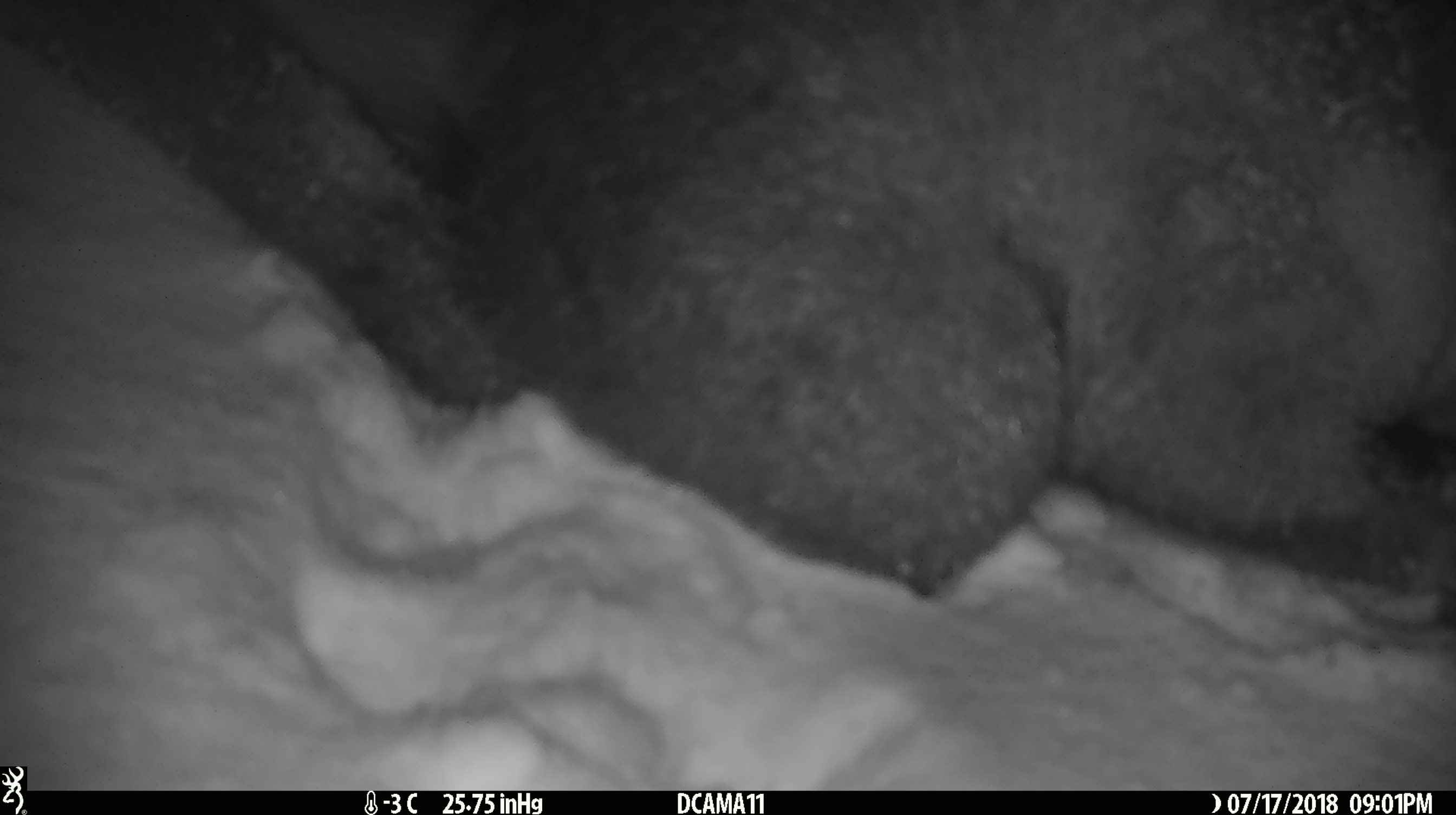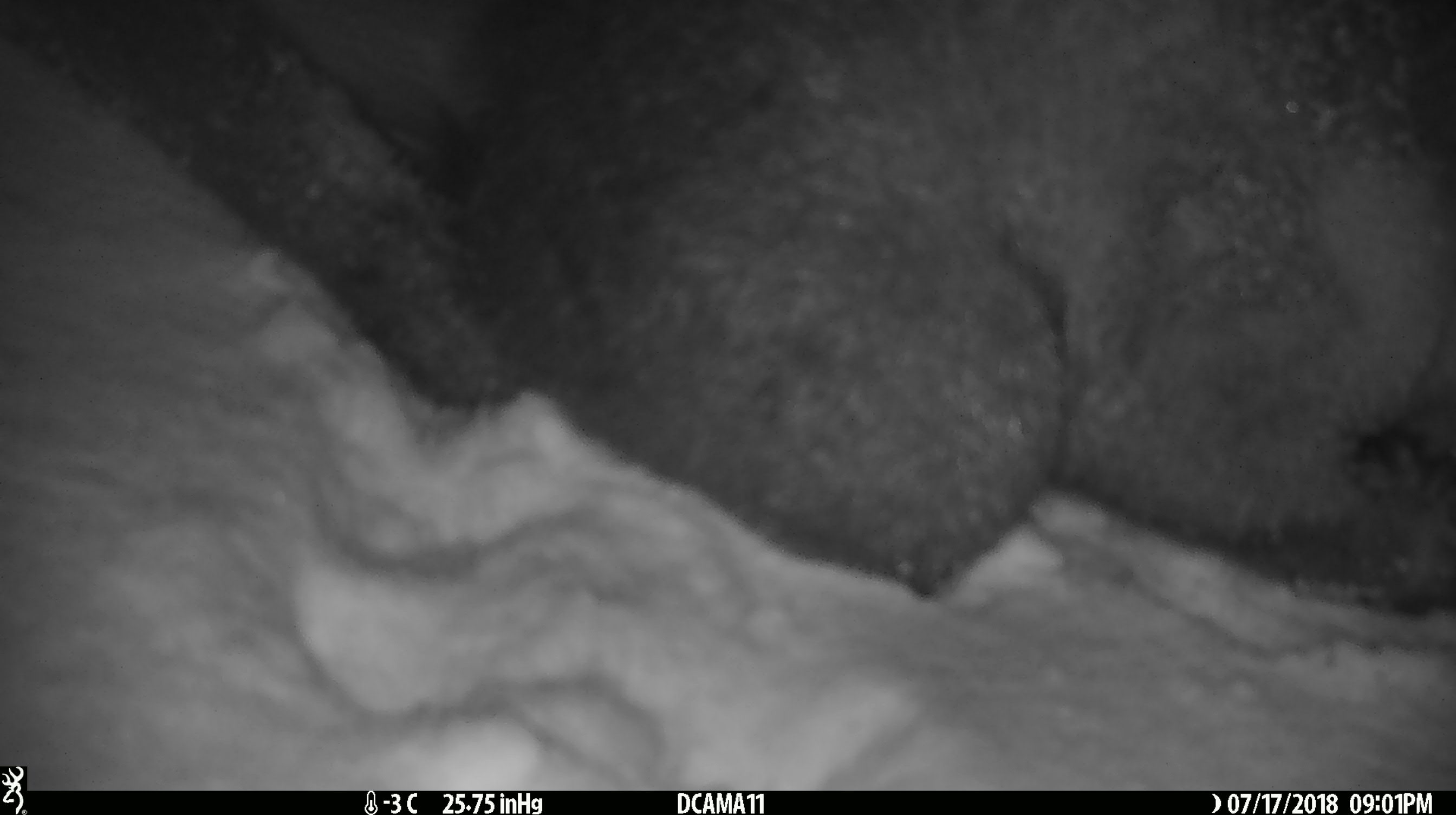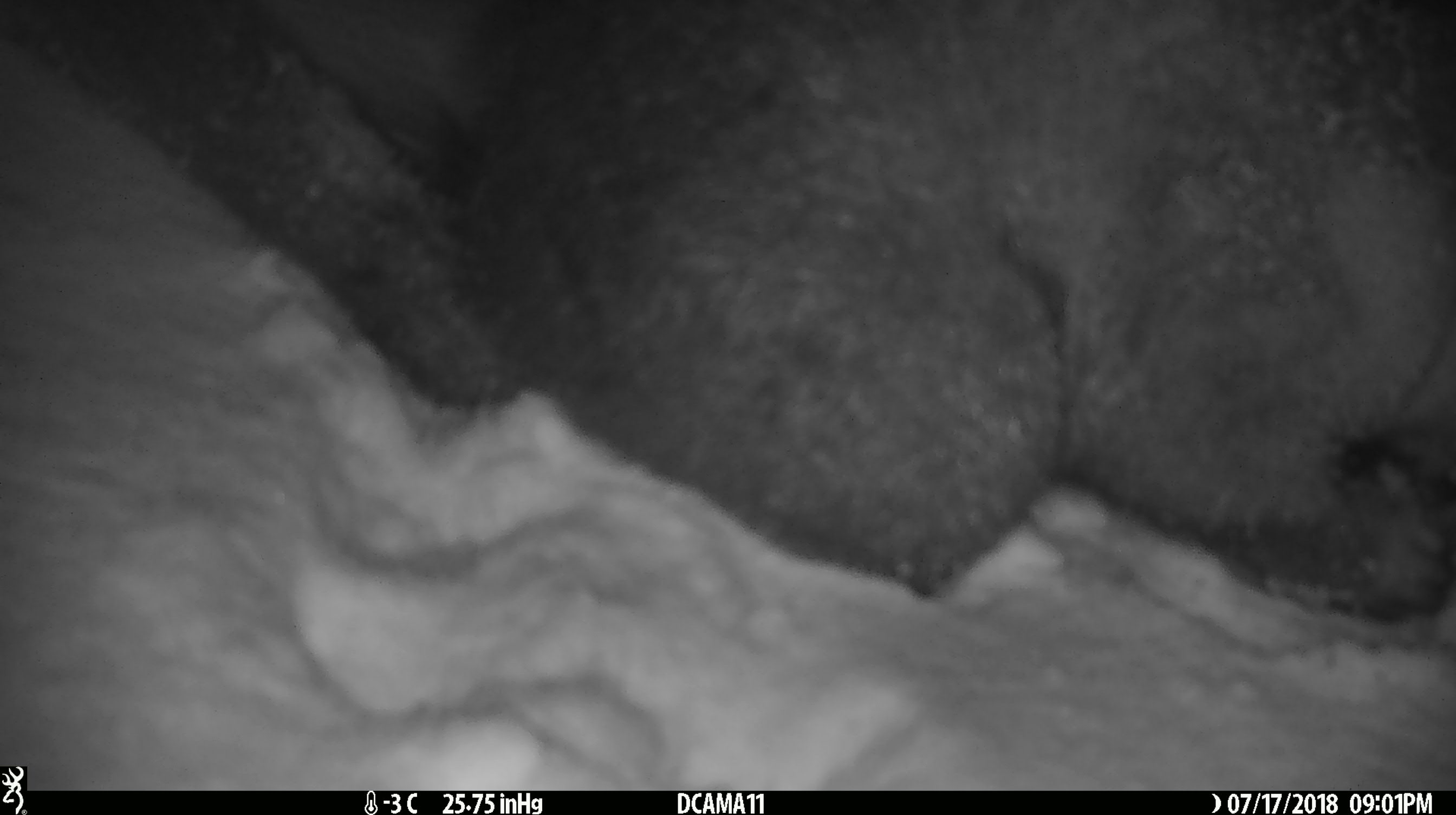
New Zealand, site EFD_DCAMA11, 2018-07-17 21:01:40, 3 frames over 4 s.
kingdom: Animalia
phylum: Chordata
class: Mammalia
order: Diprotodontia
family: Phalangeridae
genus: Trichosurus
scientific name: Trichosurus vulpecula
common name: common brushtail possum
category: possum